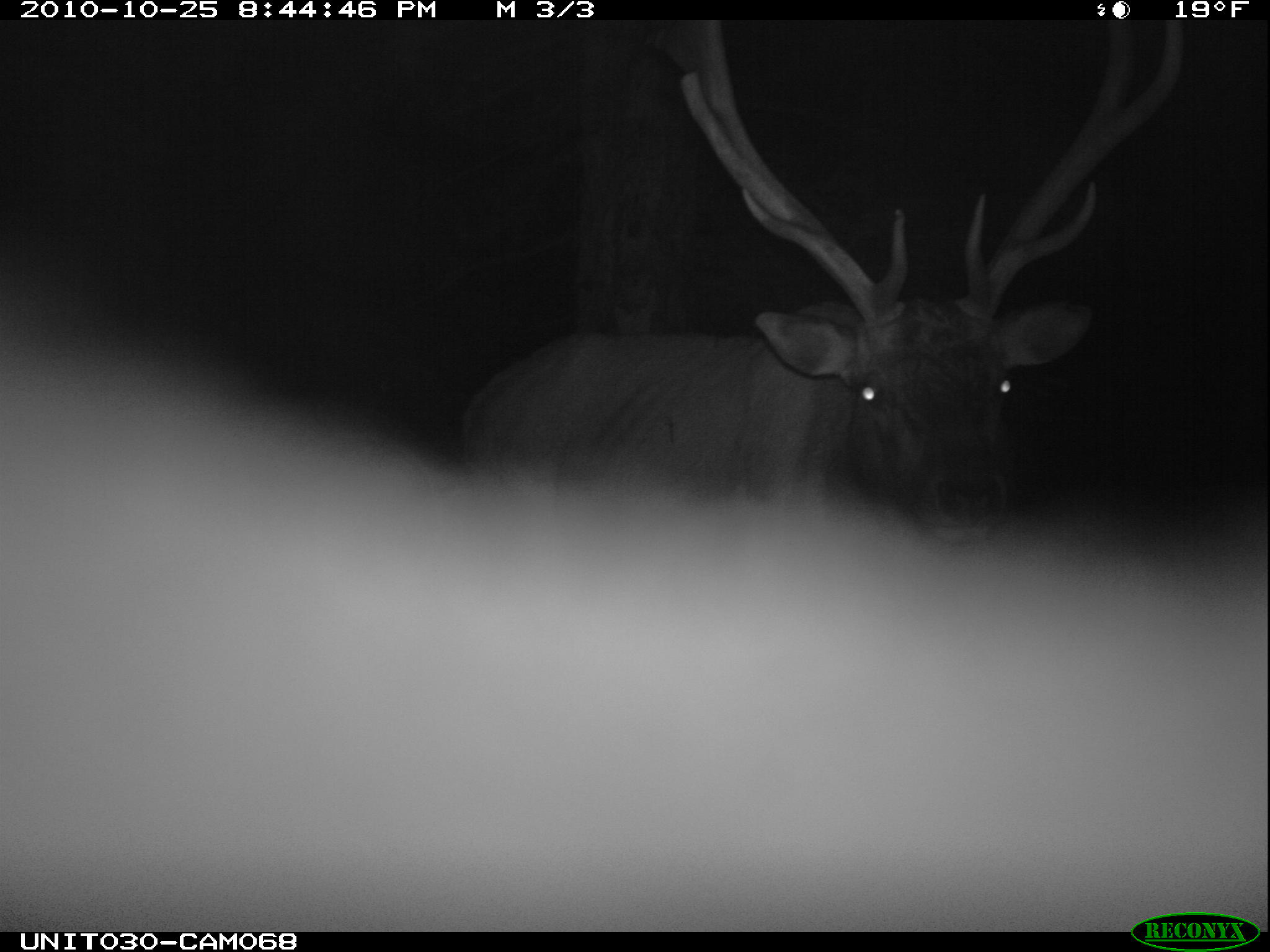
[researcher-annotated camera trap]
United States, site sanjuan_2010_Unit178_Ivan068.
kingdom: Animalia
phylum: Chordata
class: Mammalia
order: Artiodactyla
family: Cervidae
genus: Cervus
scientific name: Cervus elaphus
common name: red deer